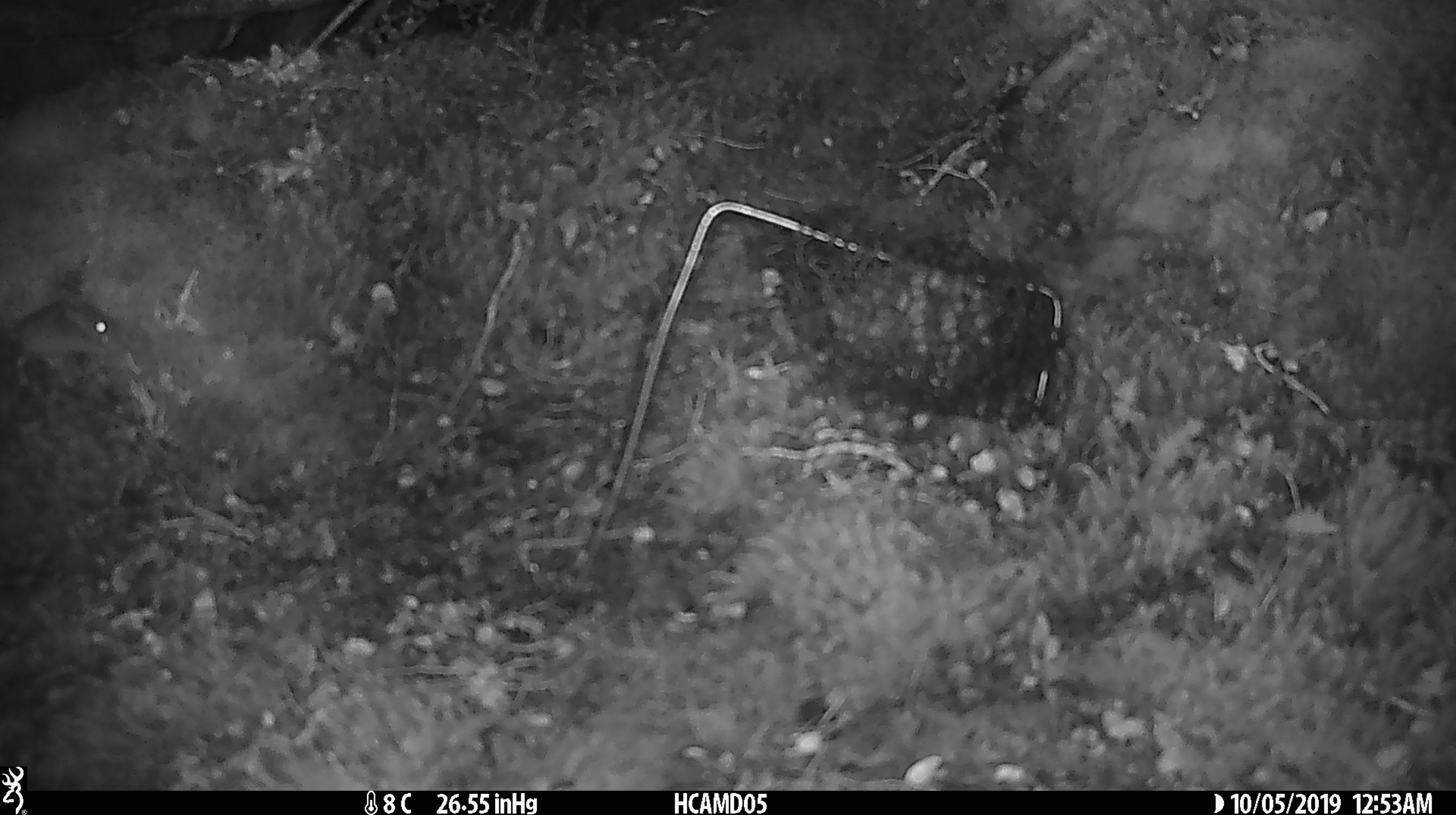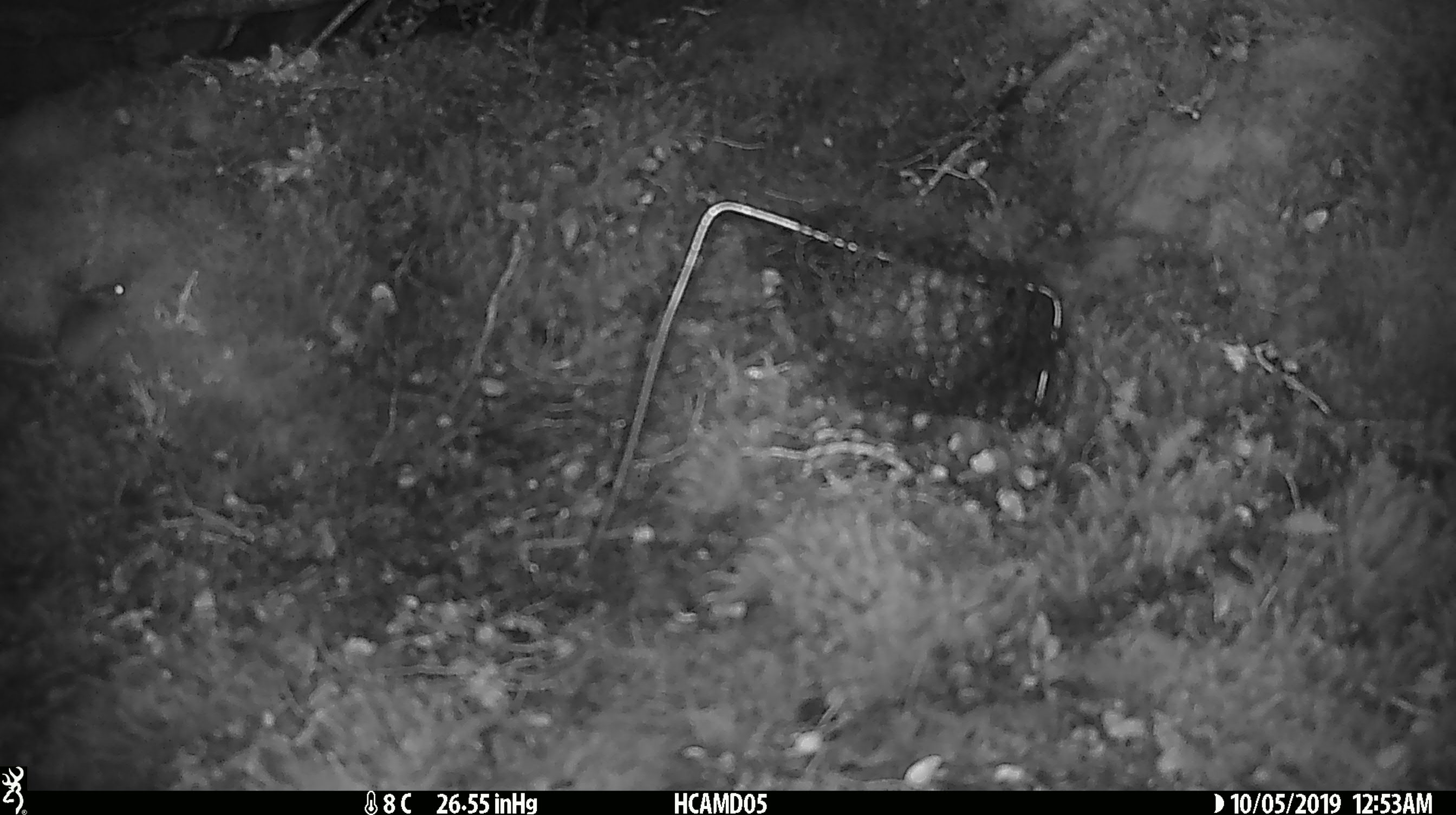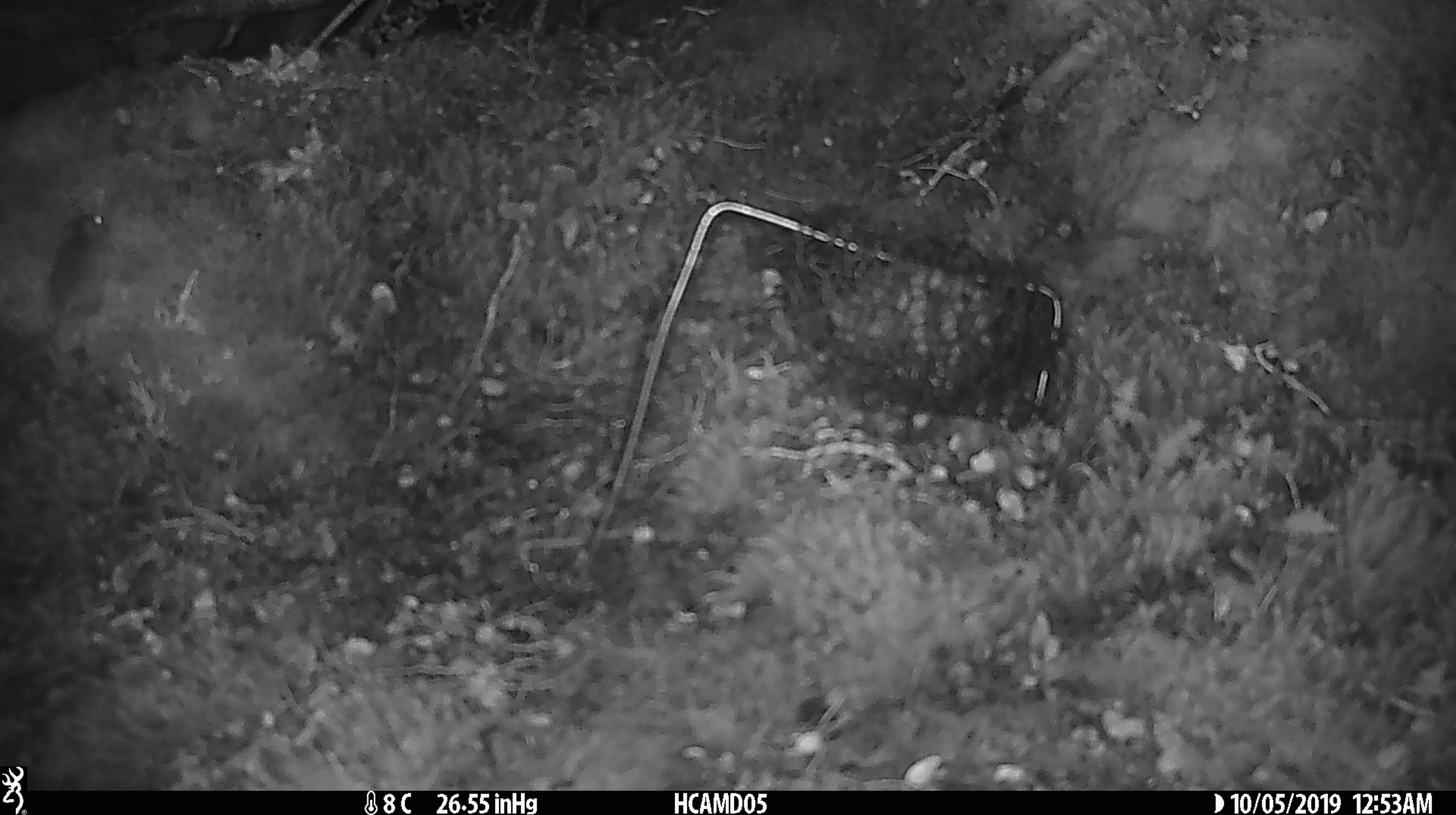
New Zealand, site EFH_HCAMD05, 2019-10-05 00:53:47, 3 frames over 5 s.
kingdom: Animalia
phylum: Chordata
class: Mammalia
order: Rodentia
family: Muridae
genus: Mus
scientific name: Mus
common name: mouse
Mouse (Mus).